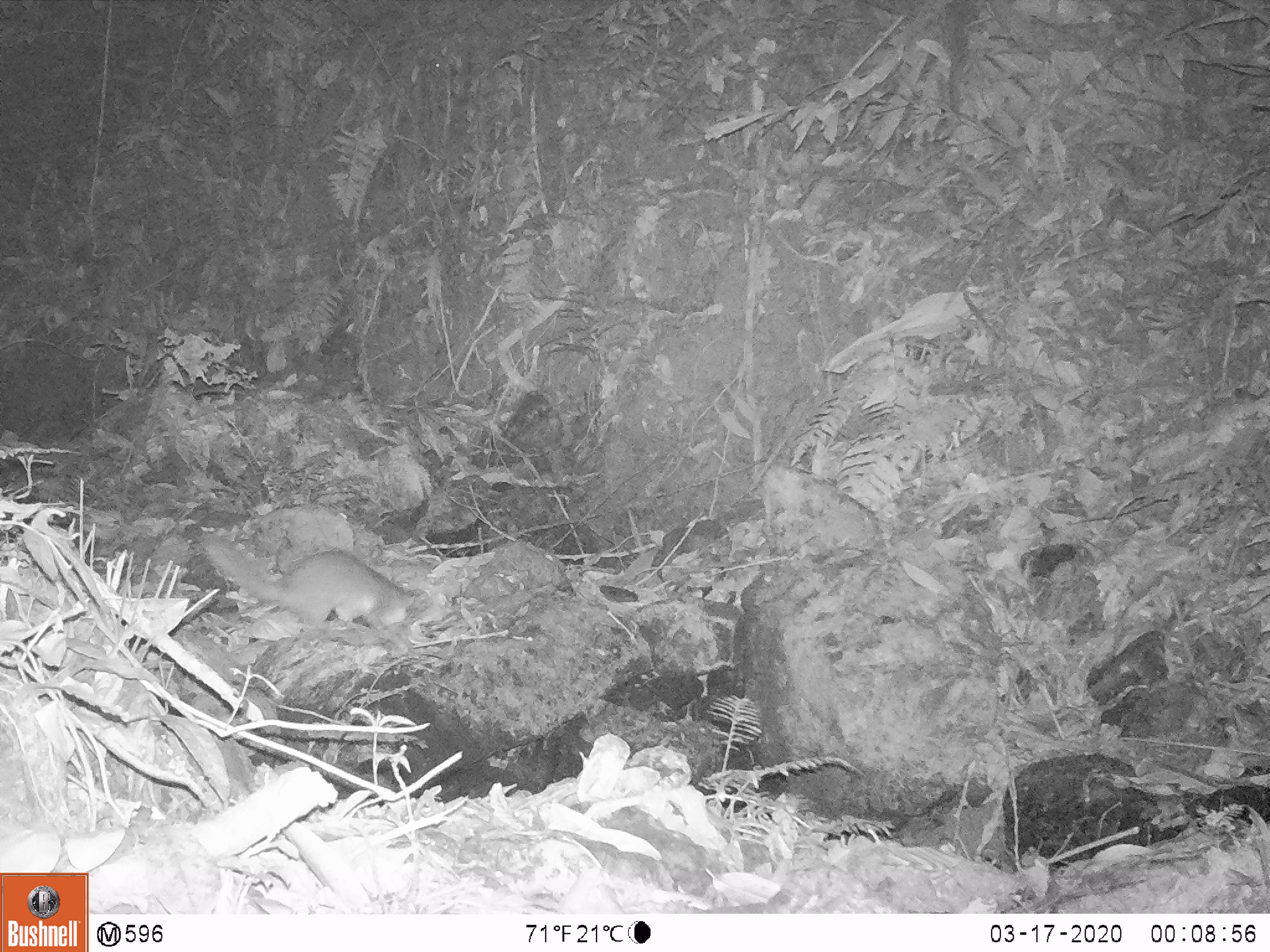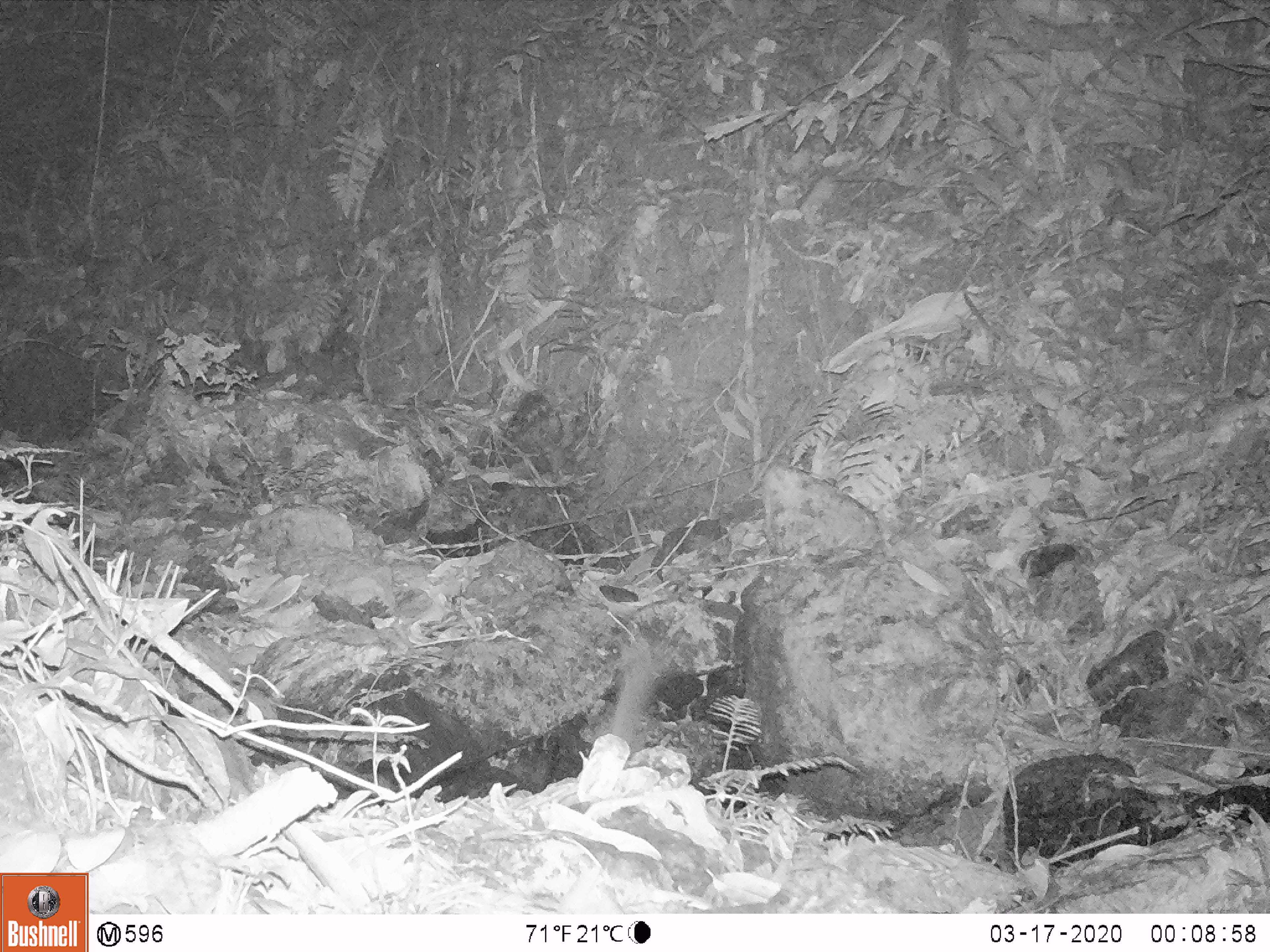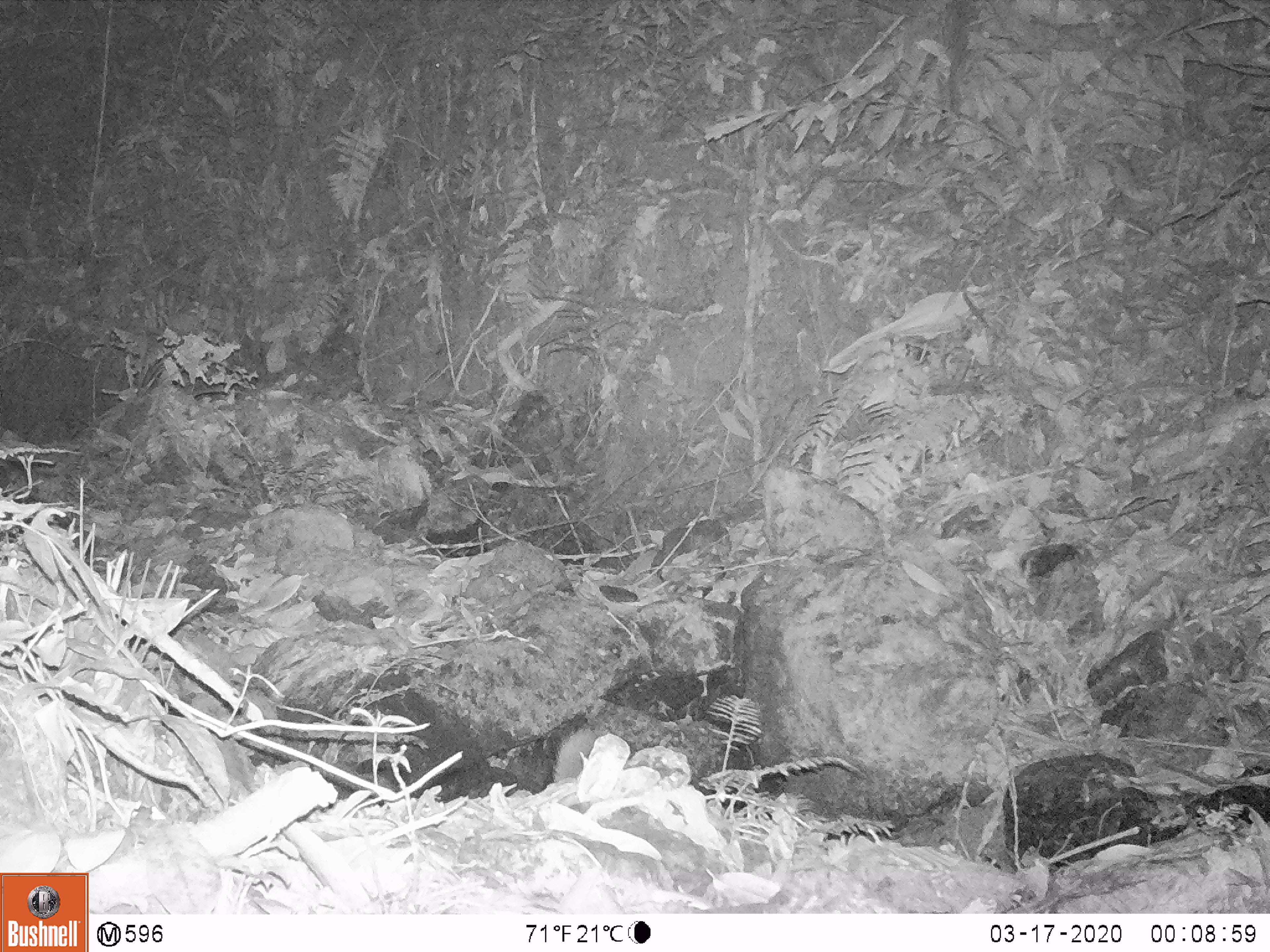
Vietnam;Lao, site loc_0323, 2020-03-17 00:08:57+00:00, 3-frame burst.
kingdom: Animalia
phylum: Chordata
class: Mammalia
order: Carnivora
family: Mustelidae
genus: Melogale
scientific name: Melogale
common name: ferret badger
Ferret badger (Melogale). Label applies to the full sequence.